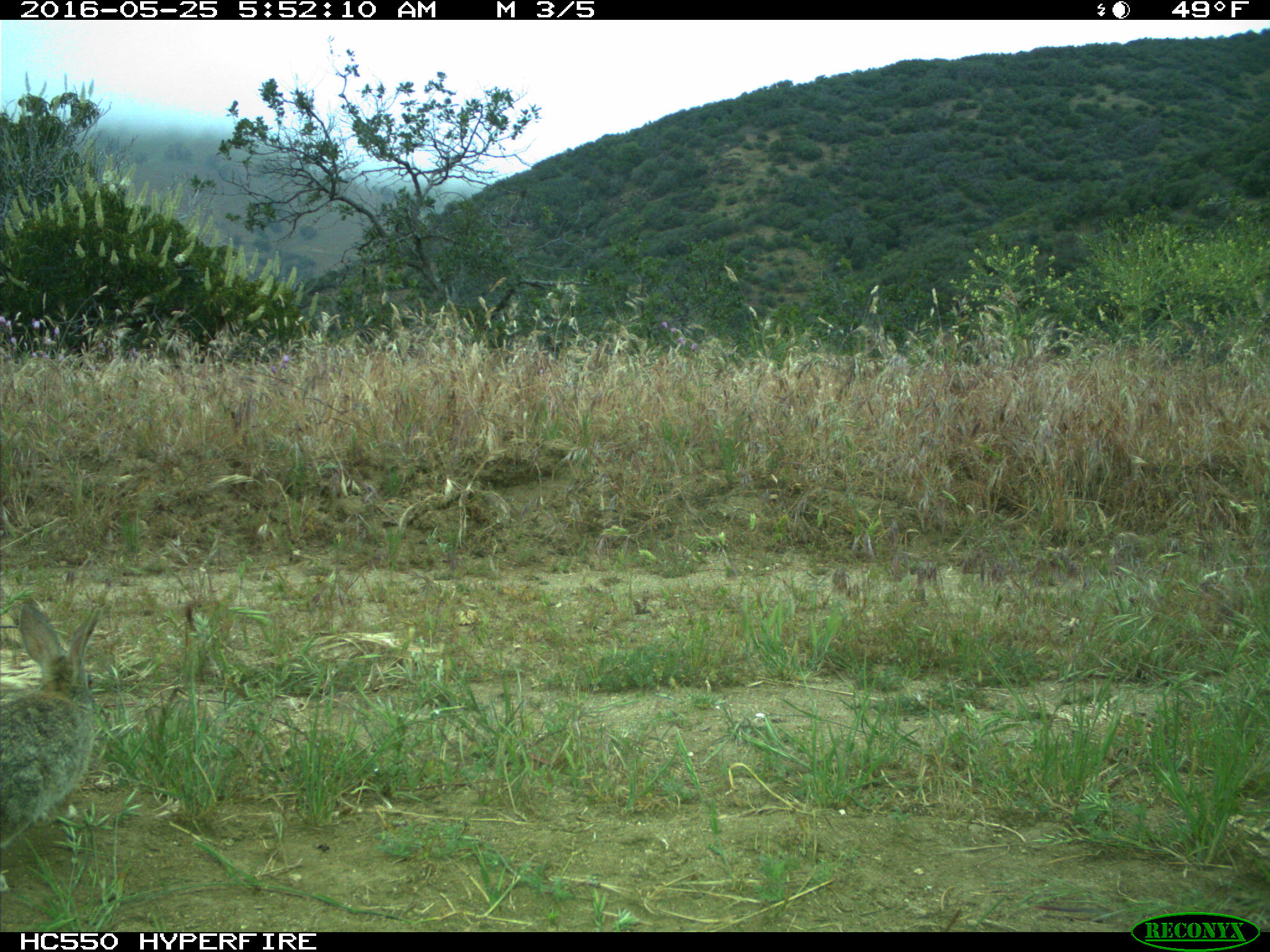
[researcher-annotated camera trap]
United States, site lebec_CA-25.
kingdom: Animalia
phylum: Chordata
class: Mammalia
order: Lagomorpha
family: Leporidae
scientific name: Leporidae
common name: rabbits and hares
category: unidentified rabbit